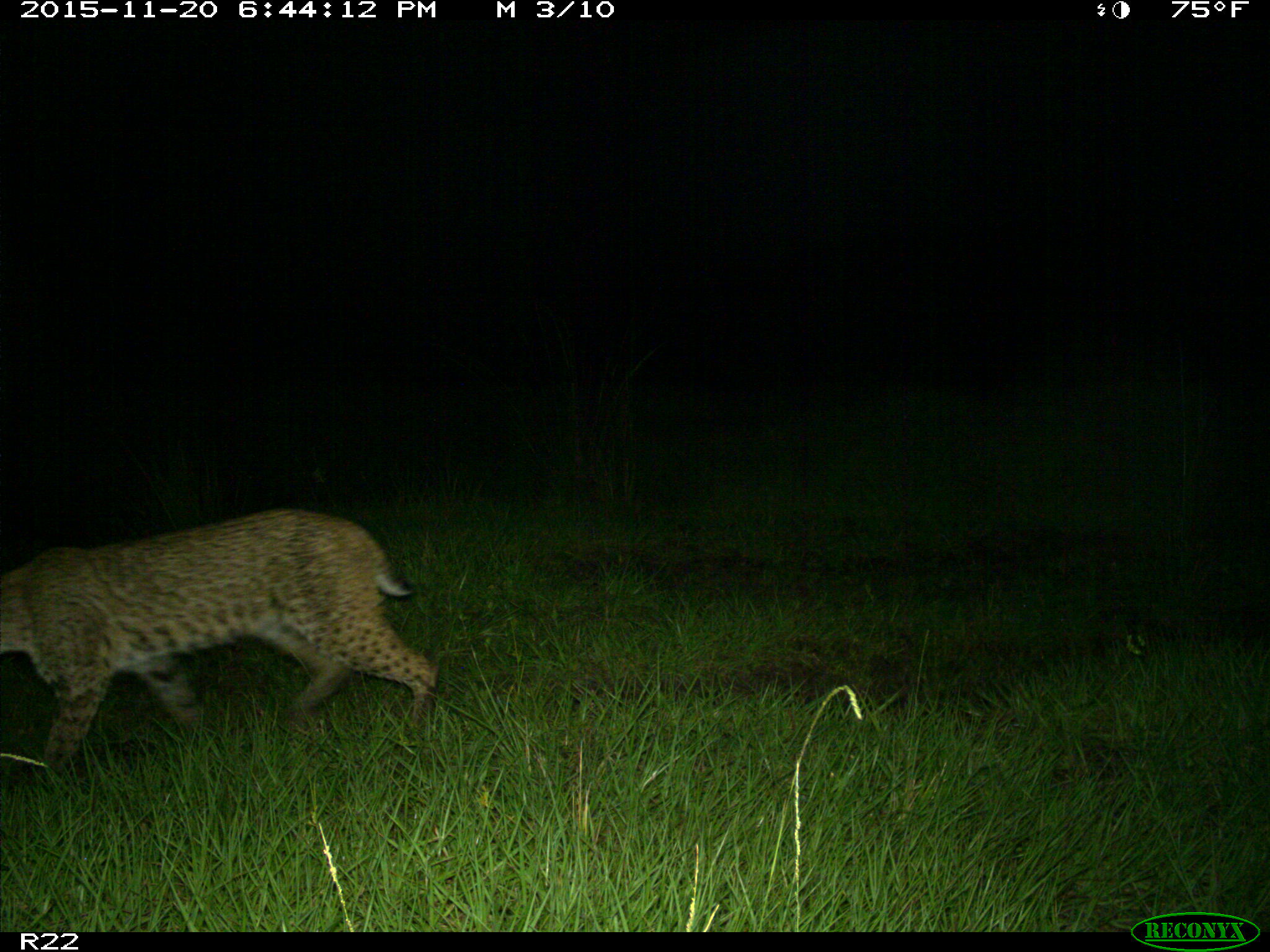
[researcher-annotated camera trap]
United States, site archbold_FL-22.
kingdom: Animalia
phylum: Chordata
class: Mammalia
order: Carnivora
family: Felidae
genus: Lynx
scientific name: Lynx rufus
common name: bobcat